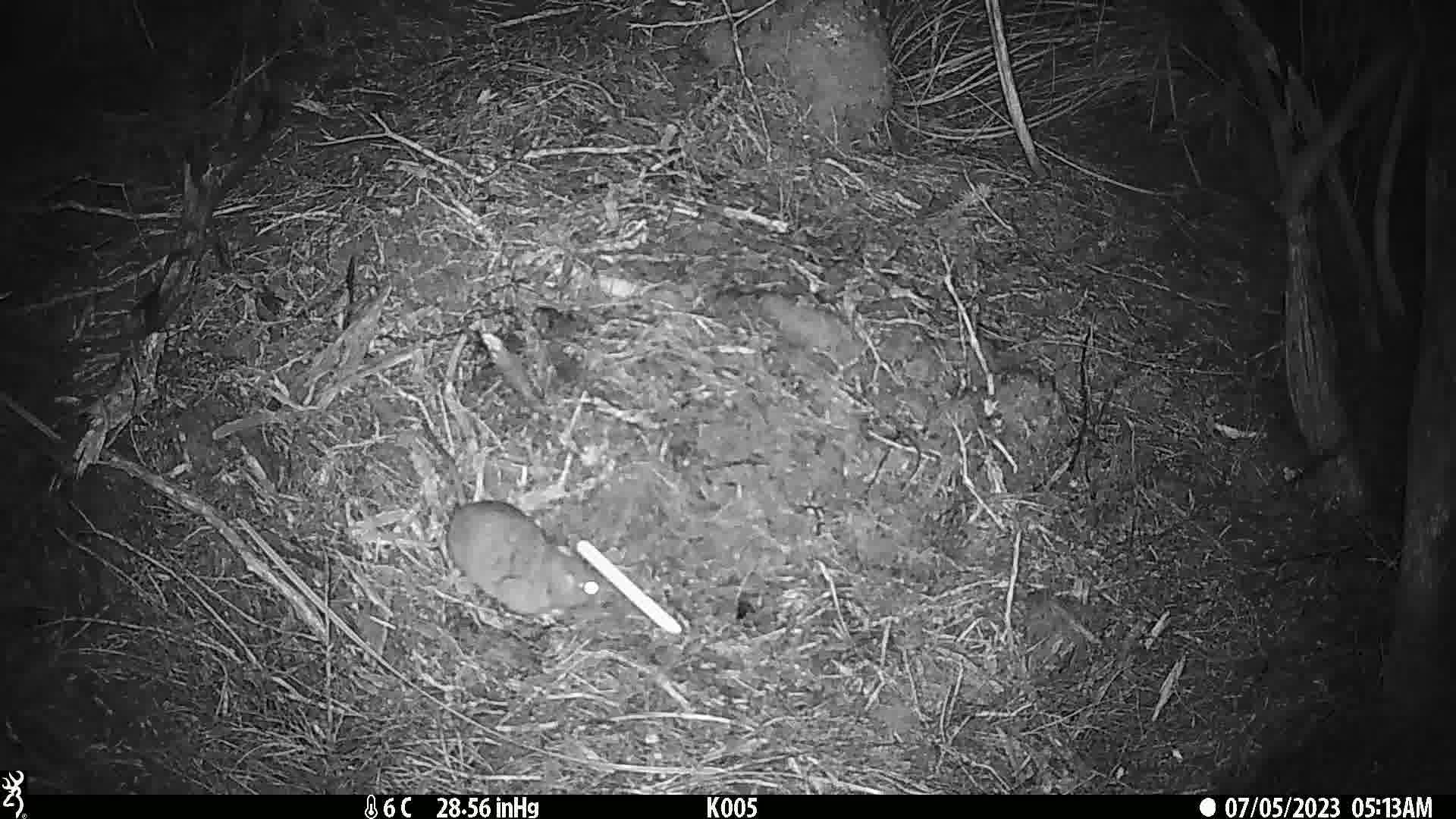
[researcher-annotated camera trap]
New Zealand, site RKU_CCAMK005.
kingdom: Animalia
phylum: Chordata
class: Mammalia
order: Rodentia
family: Muridae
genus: Rattus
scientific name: Rattus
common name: rat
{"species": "rat (Rattus)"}